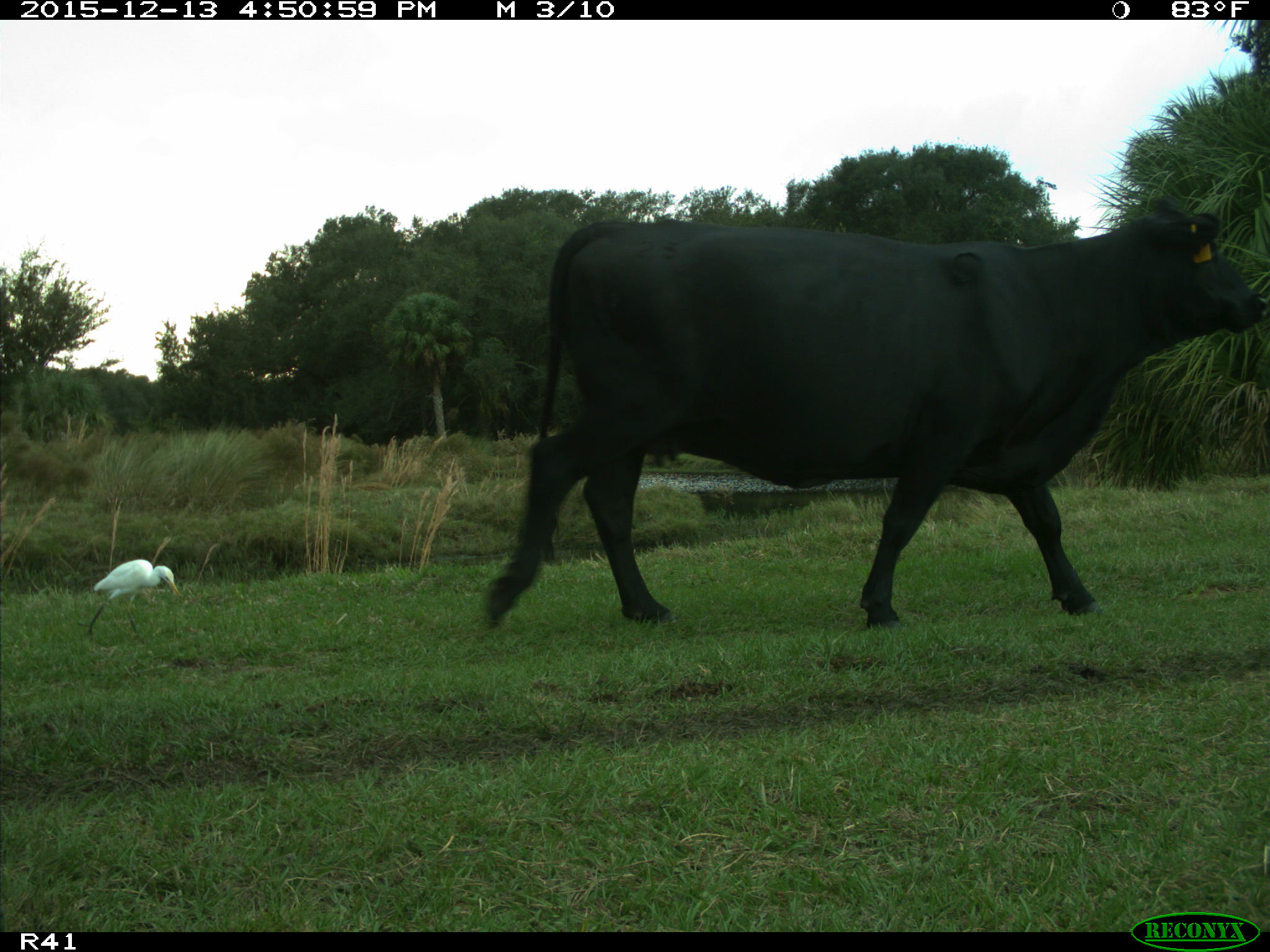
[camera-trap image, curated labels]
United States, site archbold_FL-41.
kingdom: Animalia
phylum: Chordata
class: Mammalia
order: Artiodactyla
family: Bovidae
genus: Bos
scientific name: Bos taurus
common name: domestic cow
Bos taurus (domestic cow).